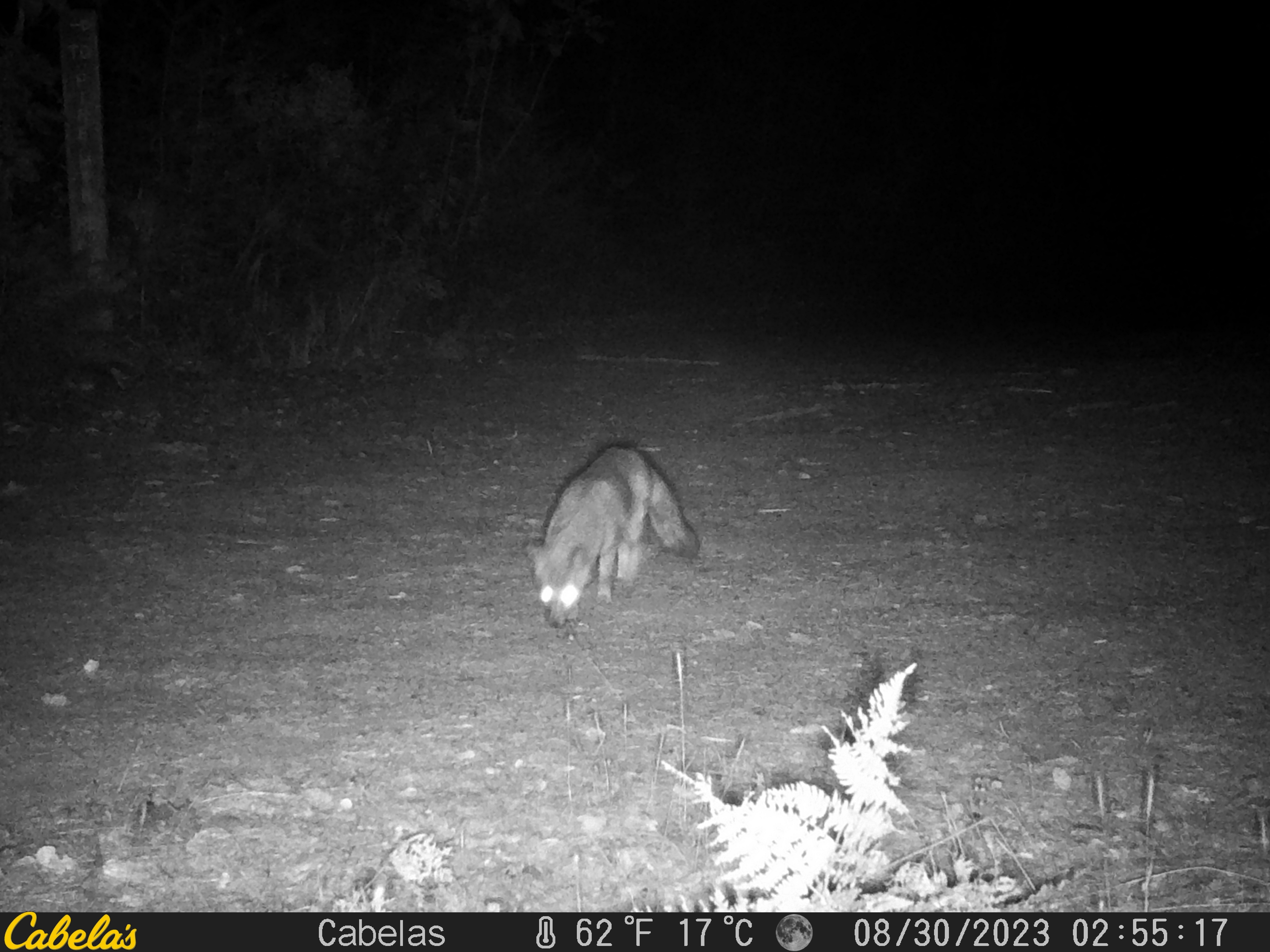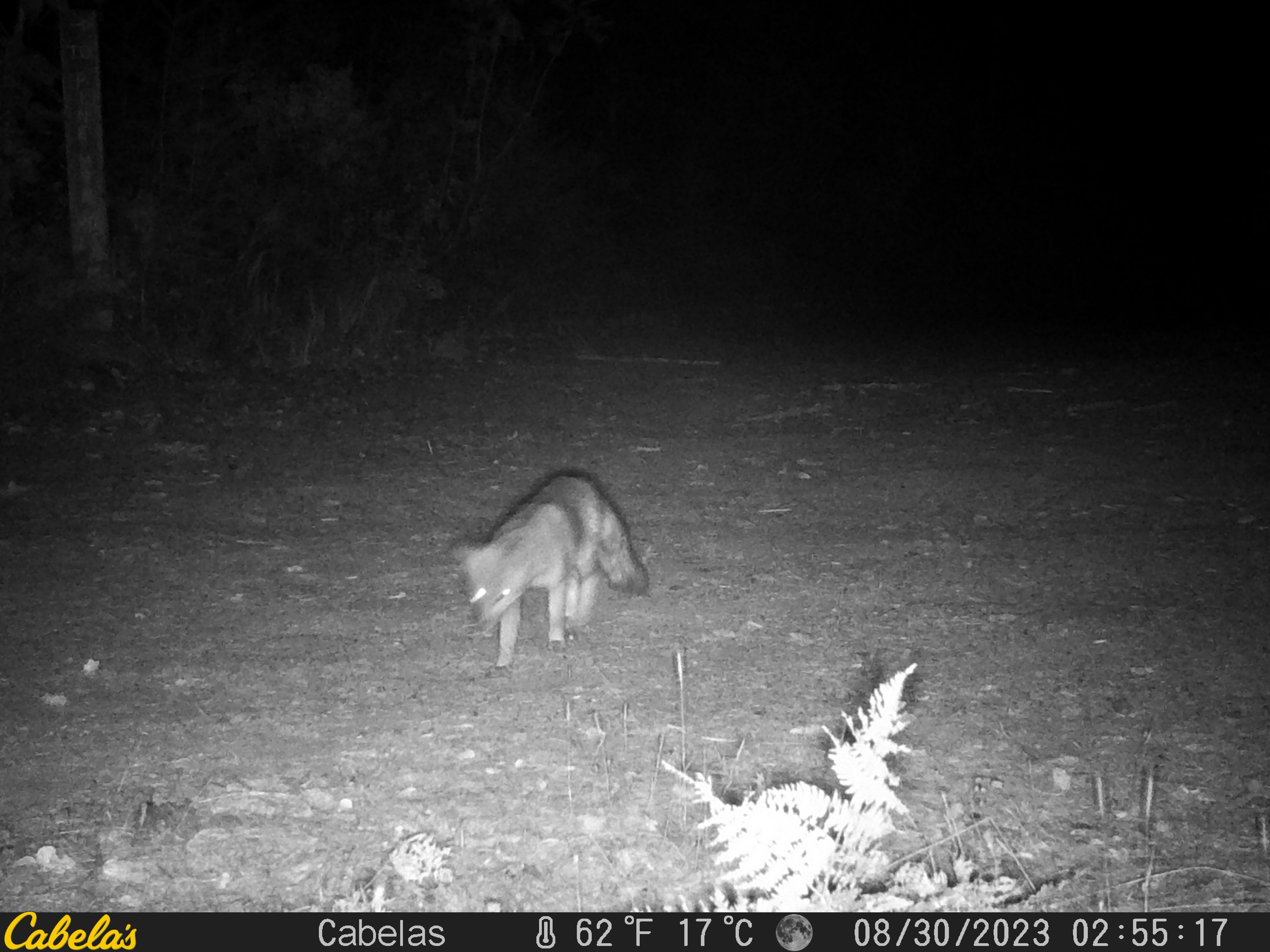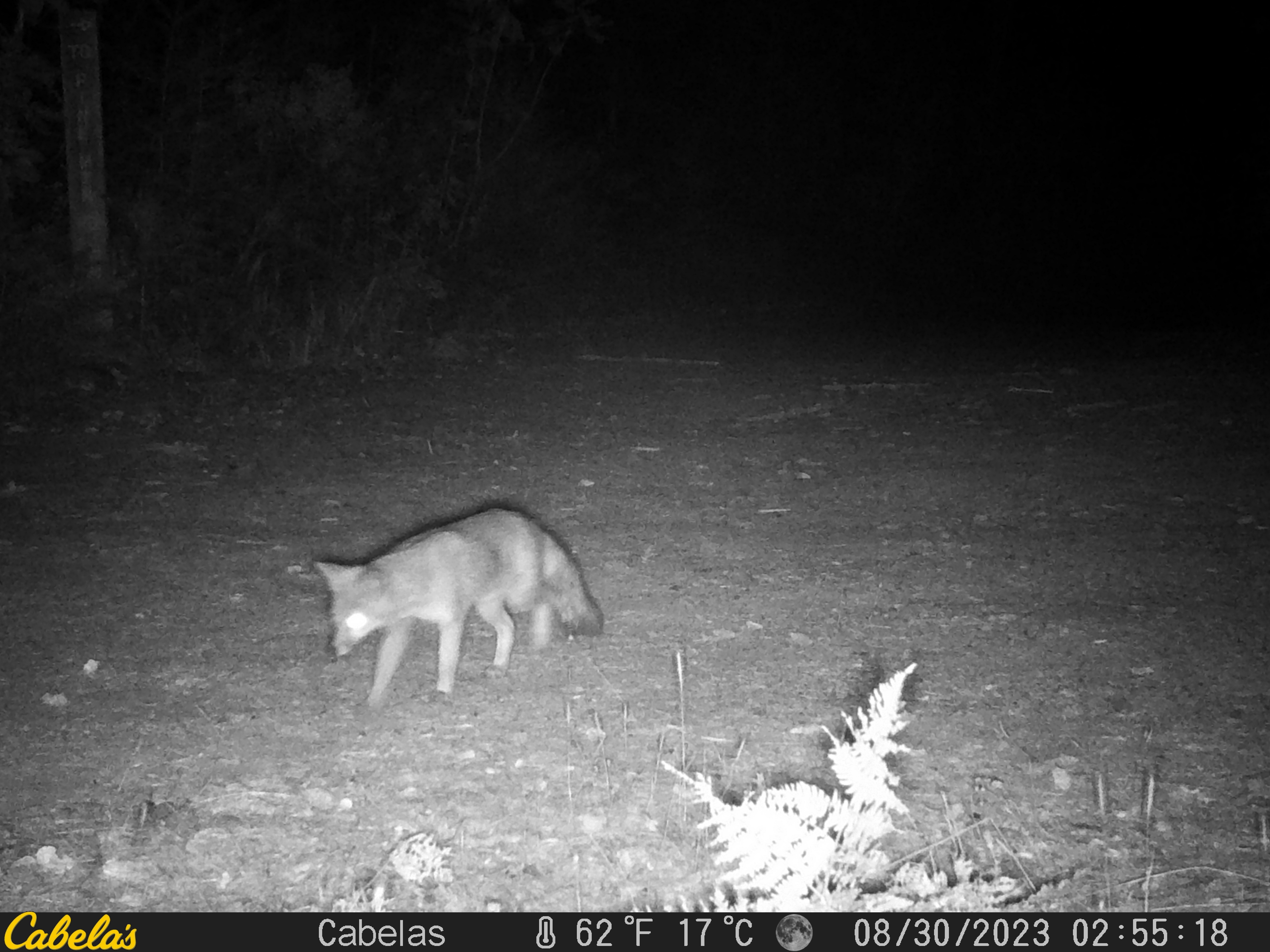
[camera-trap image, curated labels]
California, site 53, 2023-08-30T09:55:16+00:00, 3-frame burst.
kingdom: Animalia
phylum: Chordata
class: Mammalia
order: Carnivora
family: Canidae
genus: Urocyon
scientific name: Urocyon cinereoargenteus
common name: gray fox